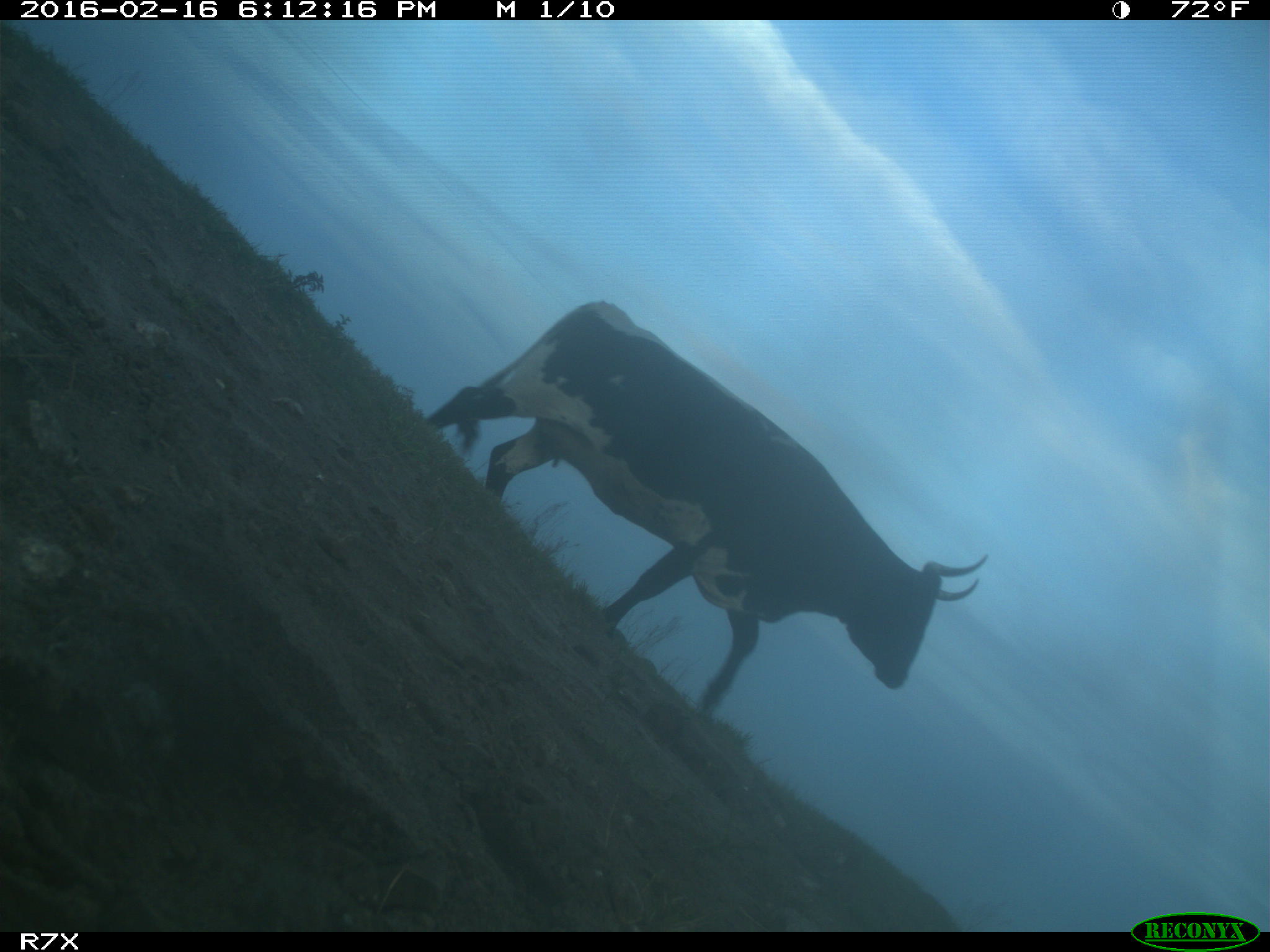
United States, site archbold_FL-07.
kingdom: Animalia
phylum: Chordata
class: Mammalia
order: Artiodactyla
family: Bovidae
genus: Bos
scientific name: Bos taurus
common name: domestic cow